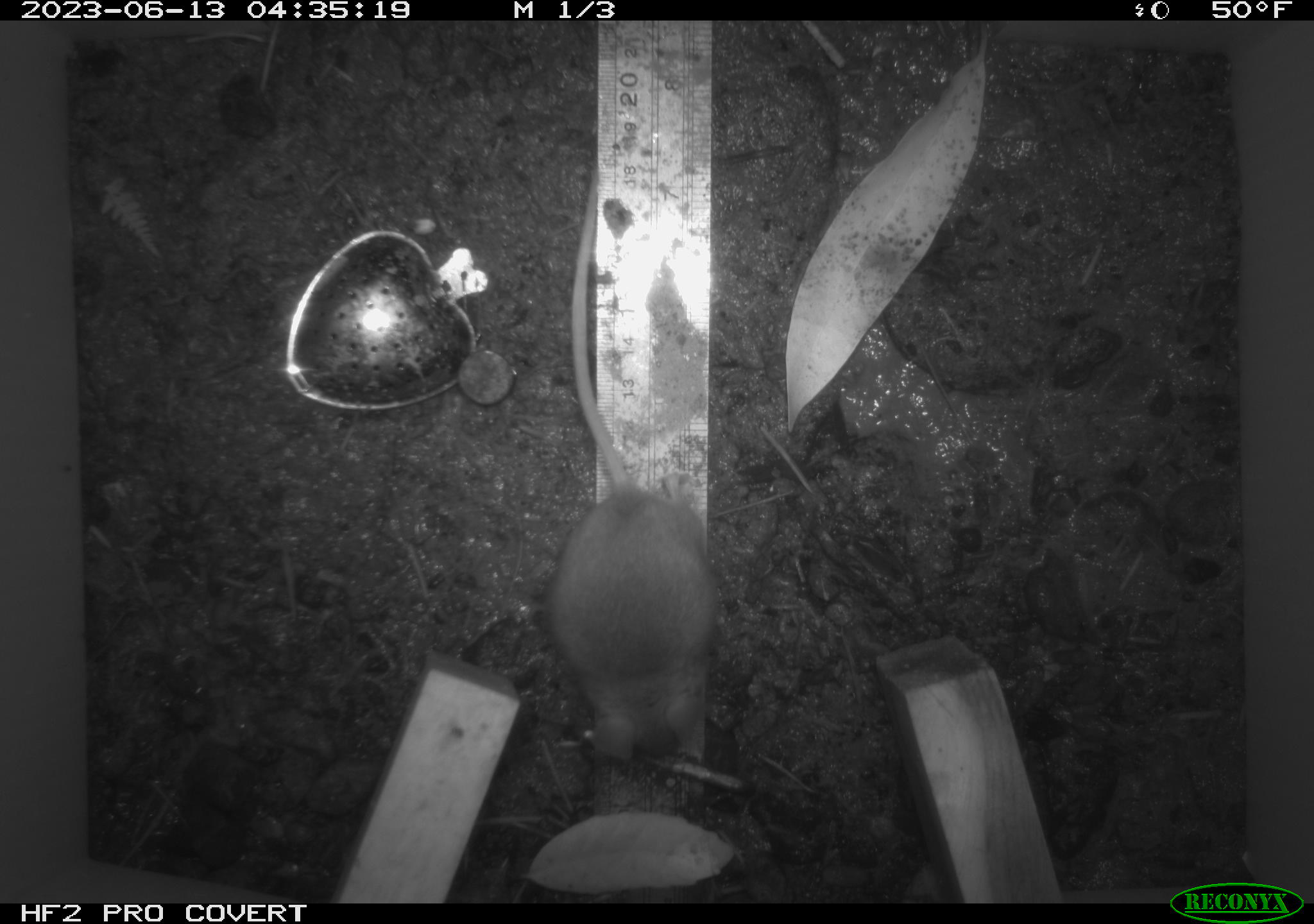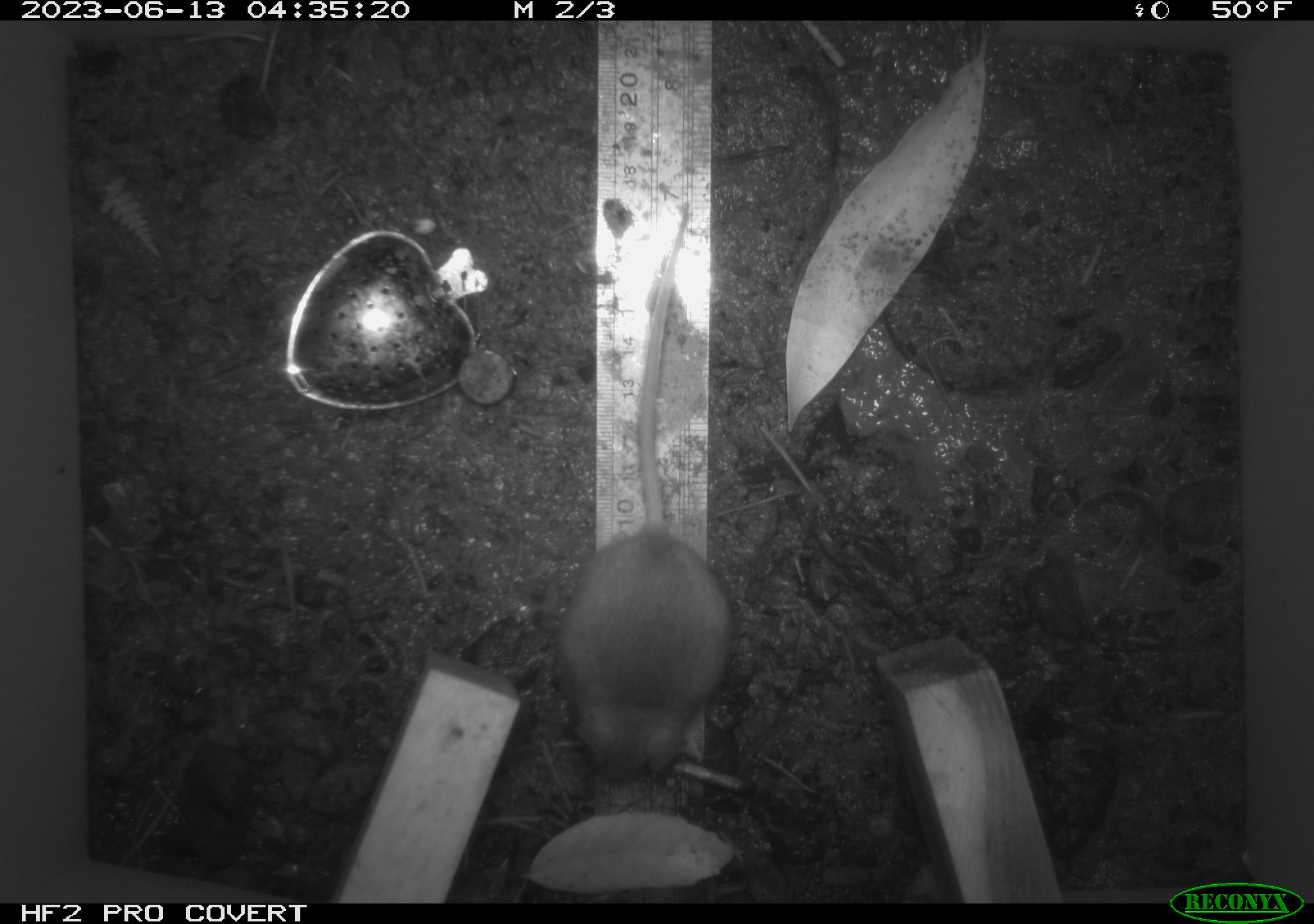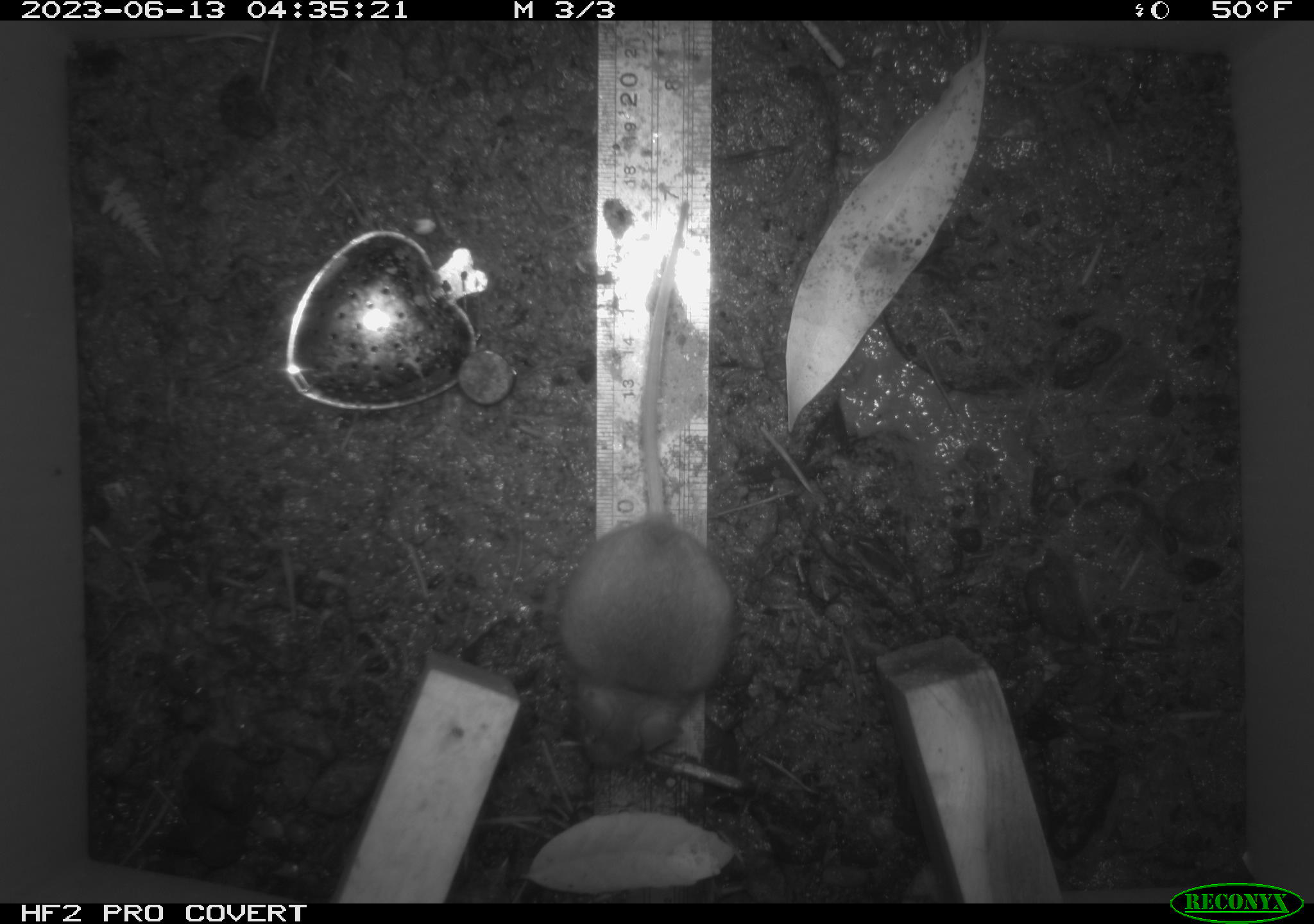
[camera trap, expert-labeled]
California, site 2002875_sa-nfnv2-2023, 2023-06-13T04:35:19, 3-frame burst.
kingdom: Animalia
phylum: Chordata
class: Mammalia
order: Rodentia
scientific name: Rodentia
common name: mouse species